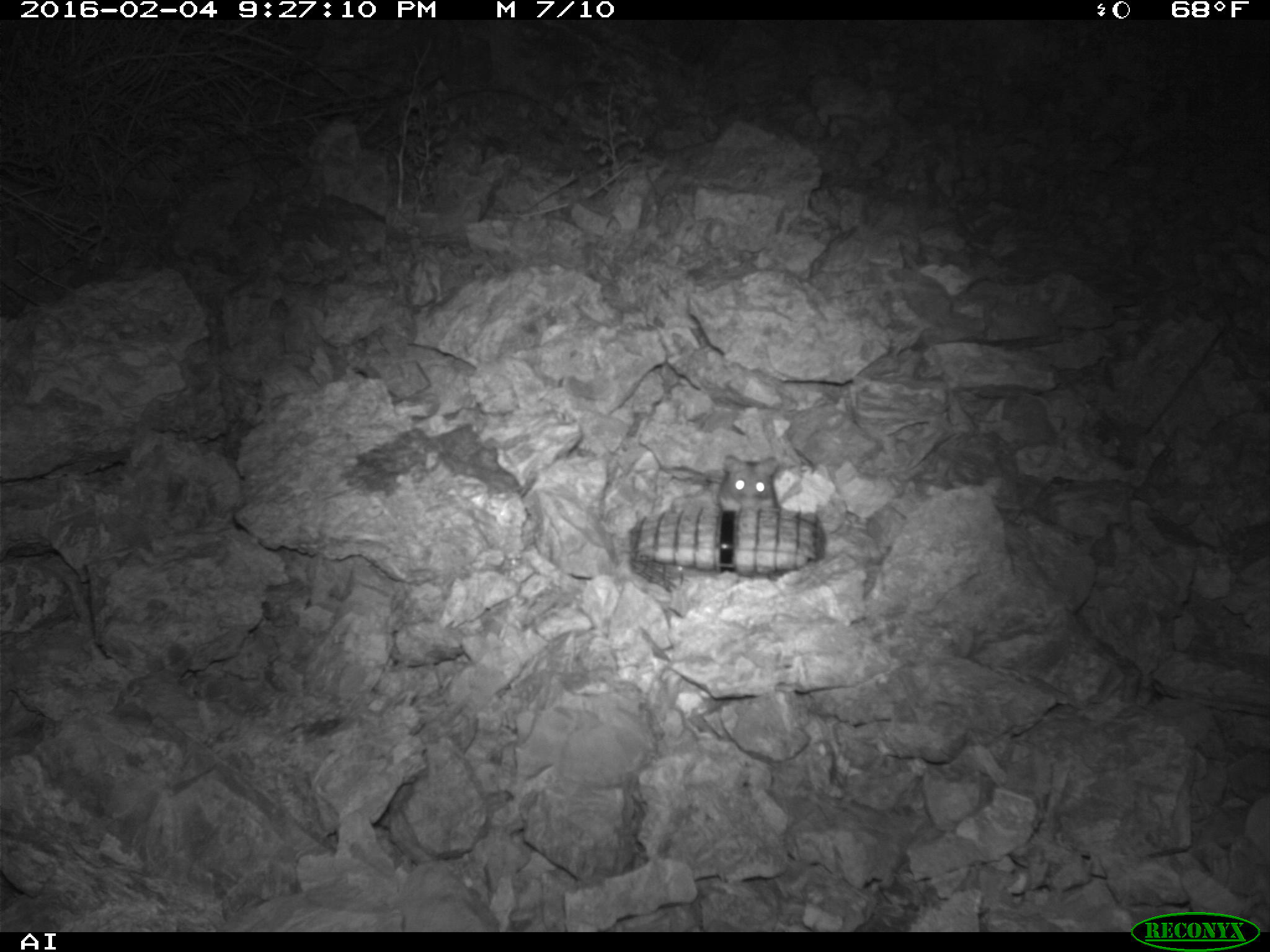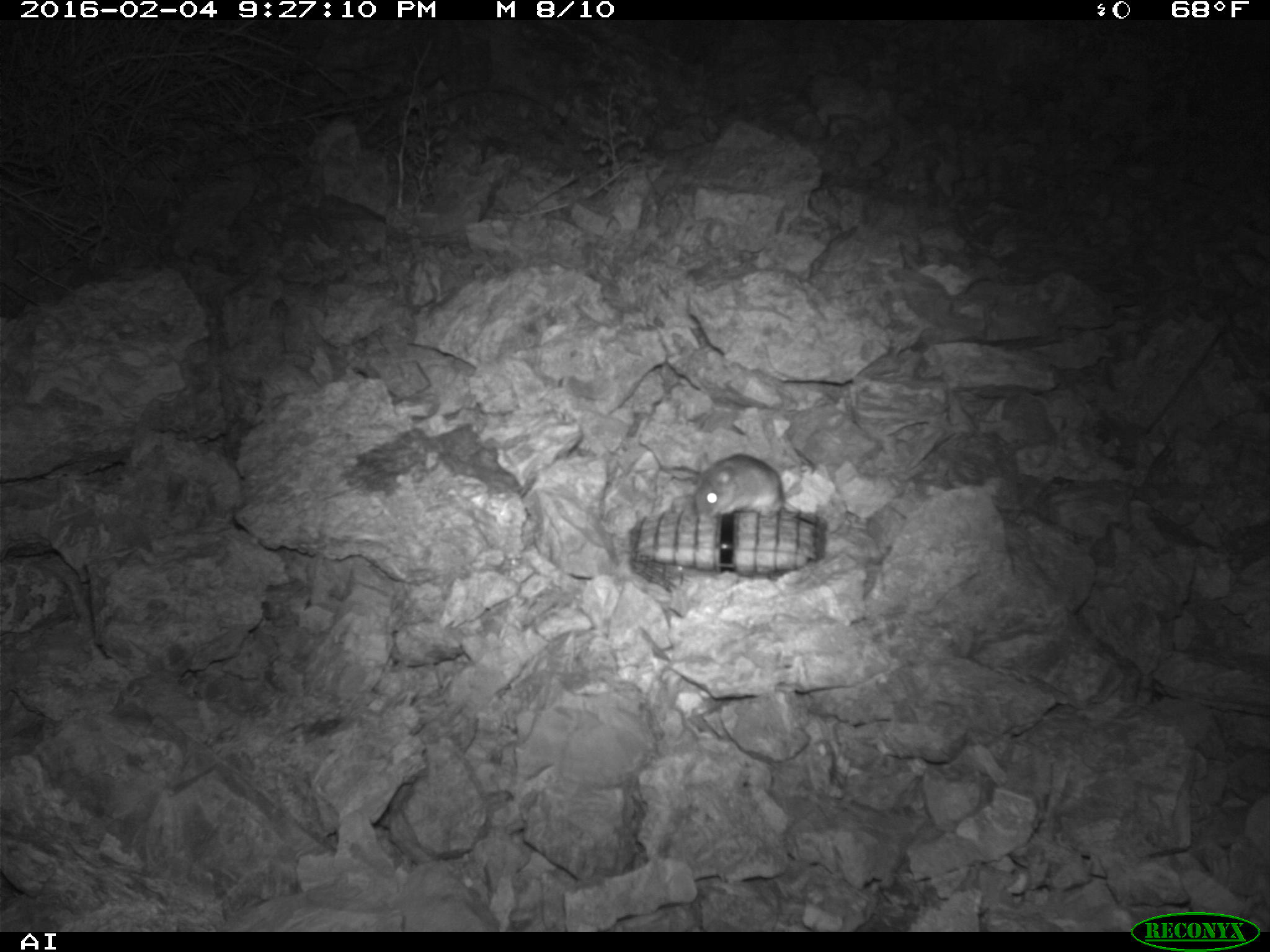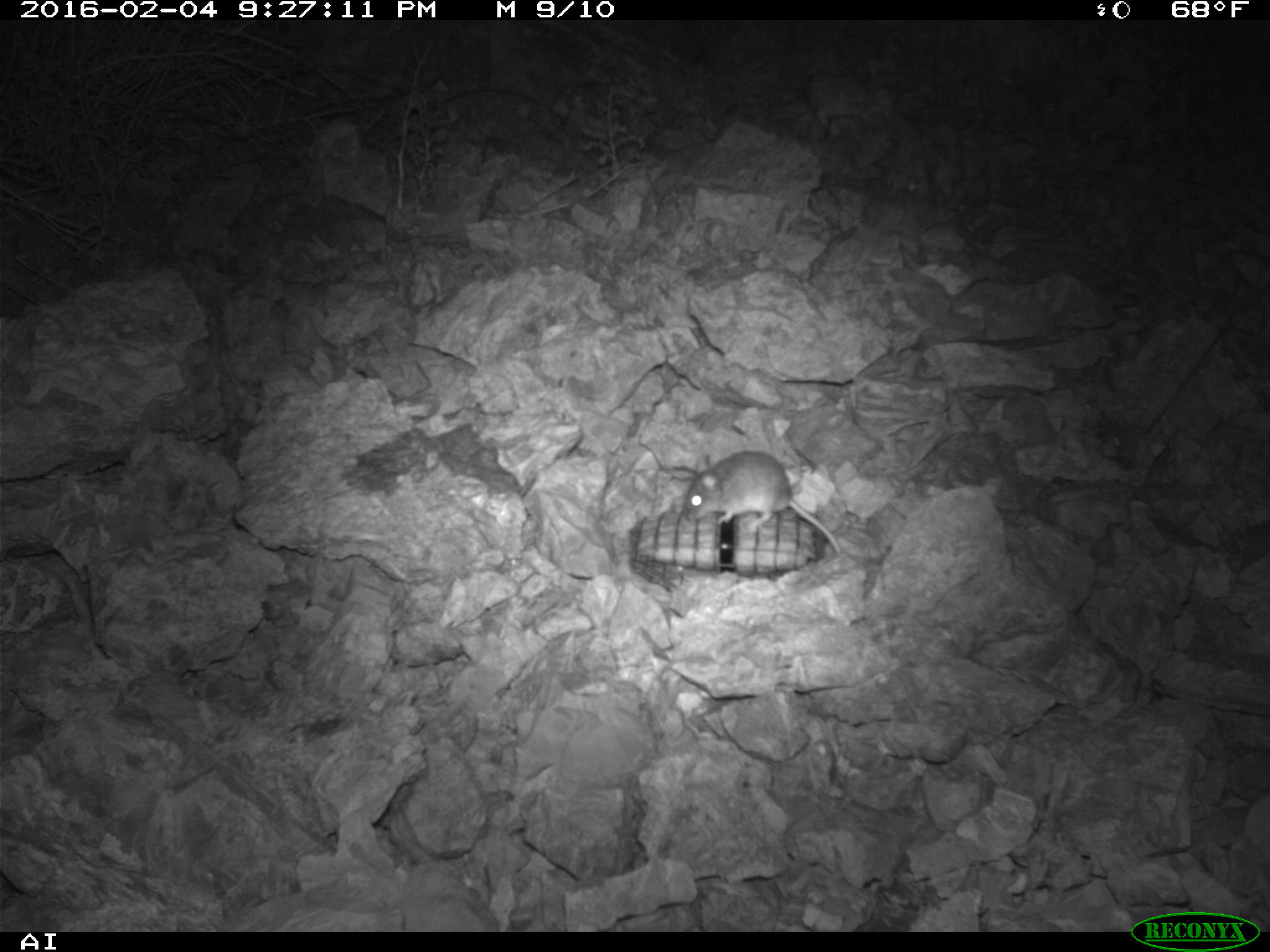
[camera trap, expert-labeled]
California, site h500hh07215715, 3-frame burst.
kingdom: Animalia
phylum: Chordata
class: Mammalia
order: Rodentia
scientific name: Rodentia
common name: rodent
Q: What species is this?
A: Rodent (Rodentia).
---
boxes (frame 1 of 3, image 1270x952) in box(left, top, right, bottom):
rodent: box(718, 454, 784, 511)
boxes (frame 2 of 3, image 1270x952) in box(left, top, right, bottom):
rodent: box(692, 448, 816, 518)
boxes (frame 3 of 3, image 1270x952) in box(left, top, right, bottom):
rodent: box(683, 449, 840, 553)